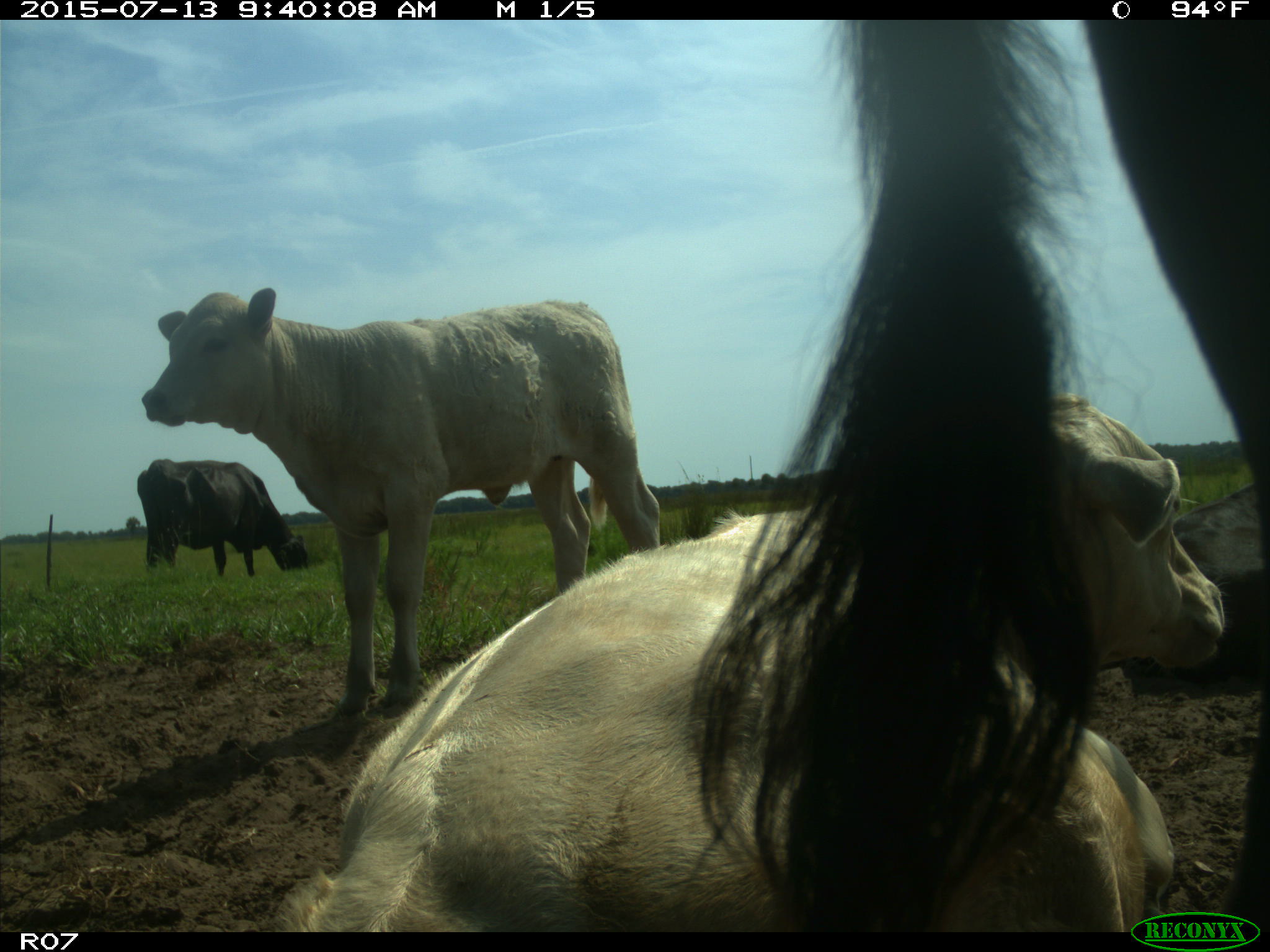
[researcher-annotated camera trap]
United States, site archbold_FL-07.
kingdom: Animalia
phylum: Chordata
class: Mammalia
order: Artiodactyla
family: Bovidae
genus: Bos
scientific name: Bos taurus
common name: domestic cow